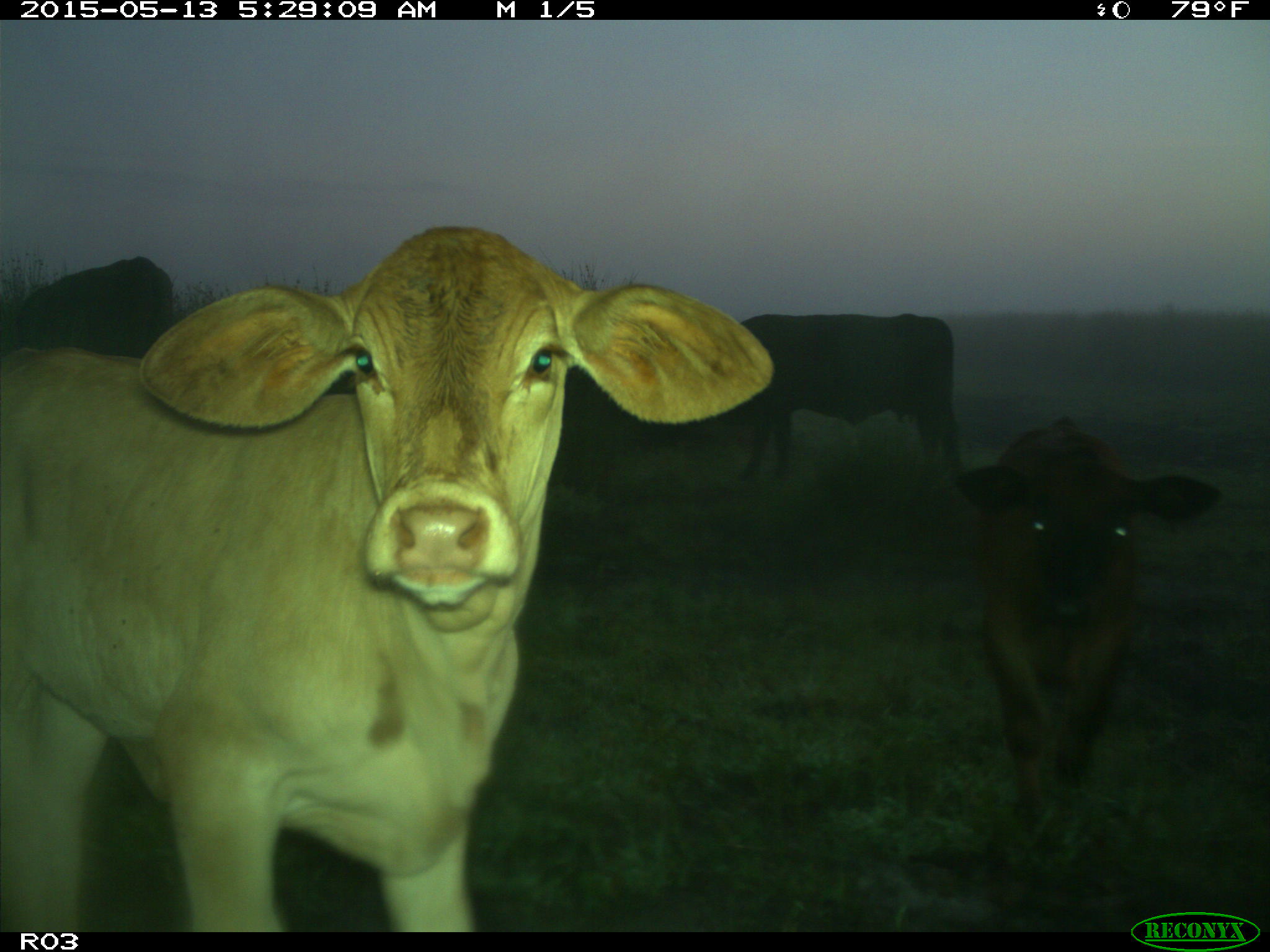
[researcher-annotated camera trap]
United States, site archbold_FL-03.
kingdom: Animalia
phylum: Chordata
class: Mammalia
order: Artiodactyla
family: Bovidae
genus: Bos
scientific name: Bos taurus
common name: domestic cow